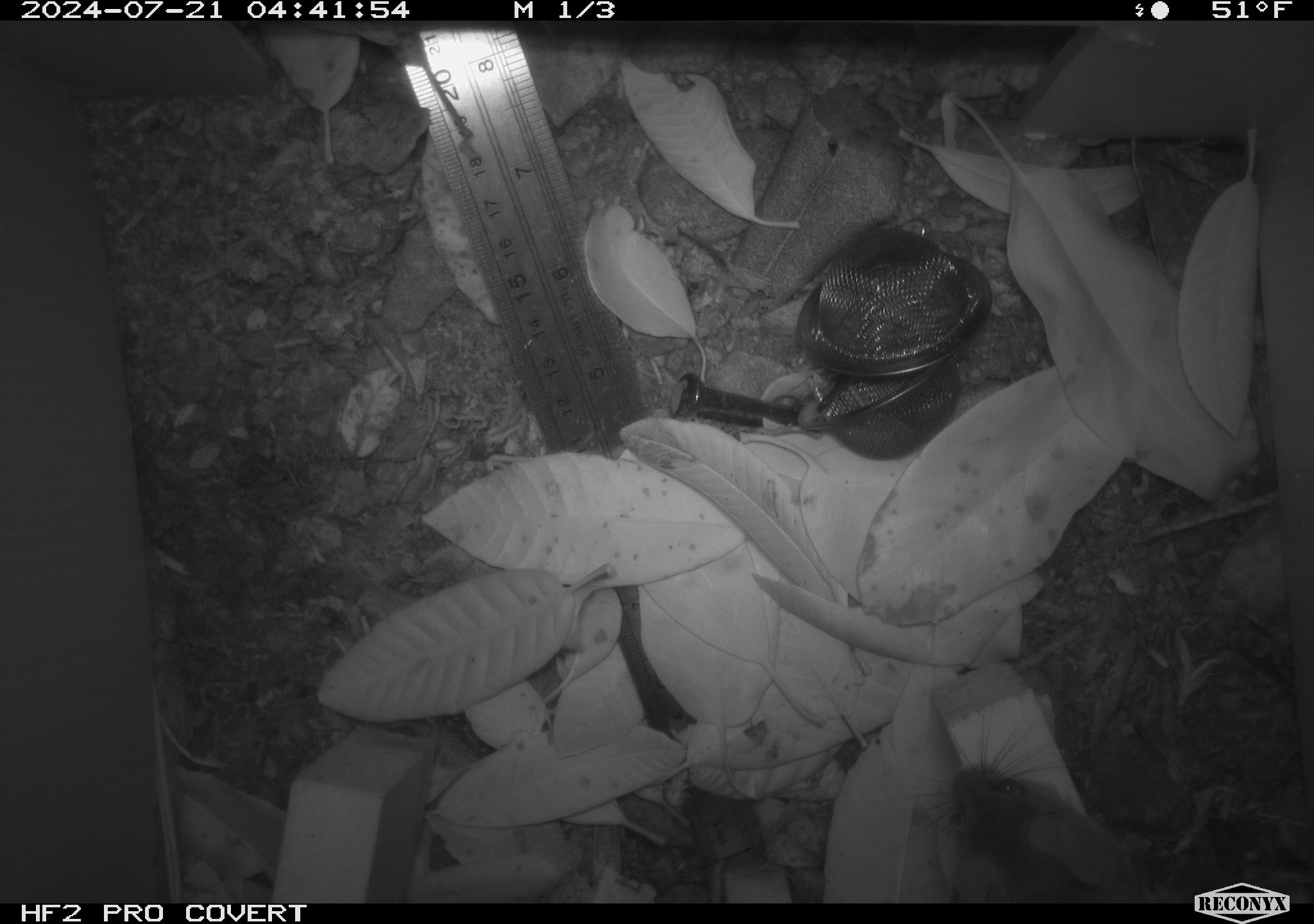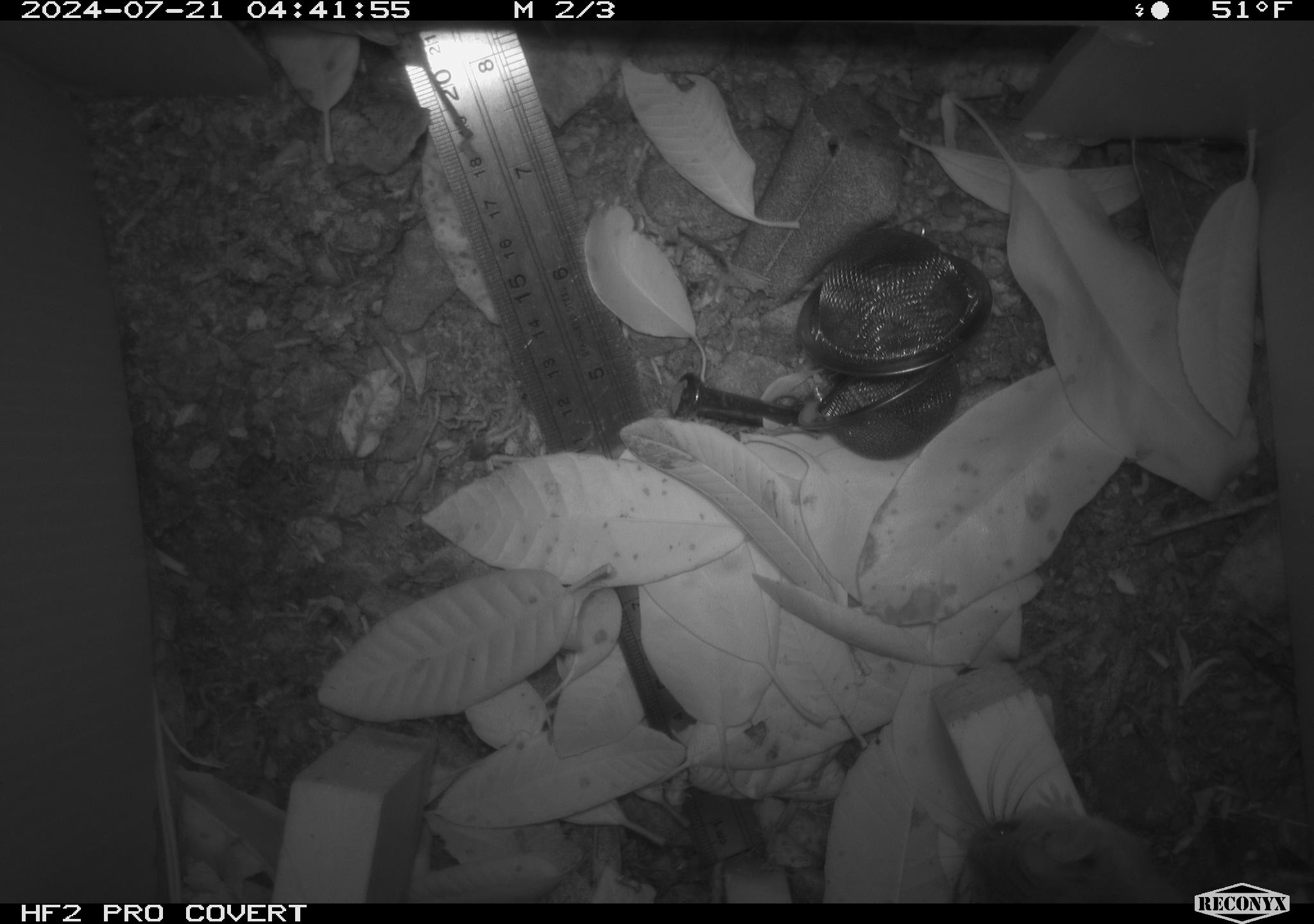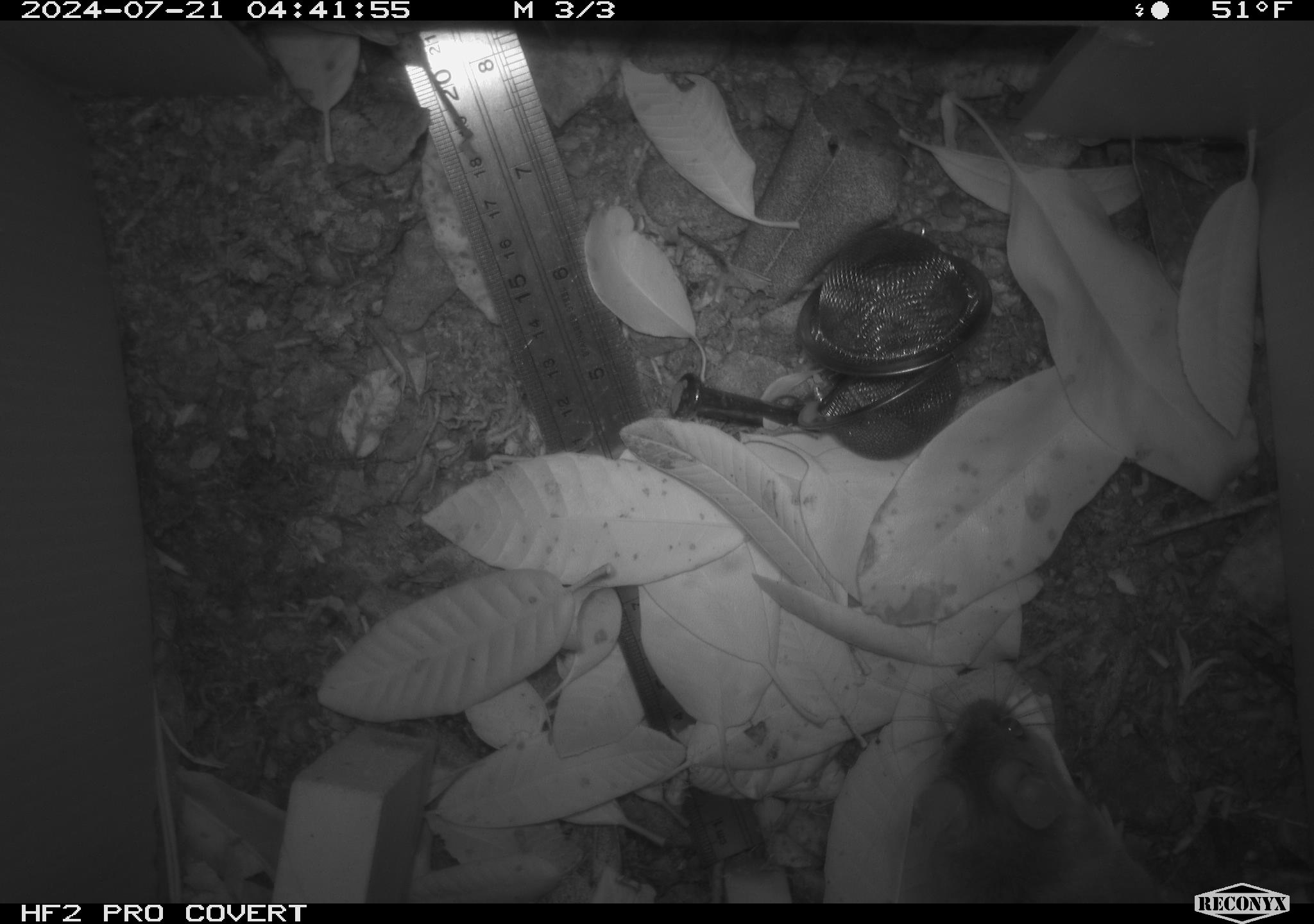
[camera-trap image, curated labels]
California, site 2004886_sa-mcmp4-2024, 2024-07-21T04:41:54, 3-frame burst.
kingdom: Animalia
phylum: Chordata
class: Mammalia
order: Rodentia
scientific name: Rodentia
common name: mouse species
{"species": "mouse species (Rodentia)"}